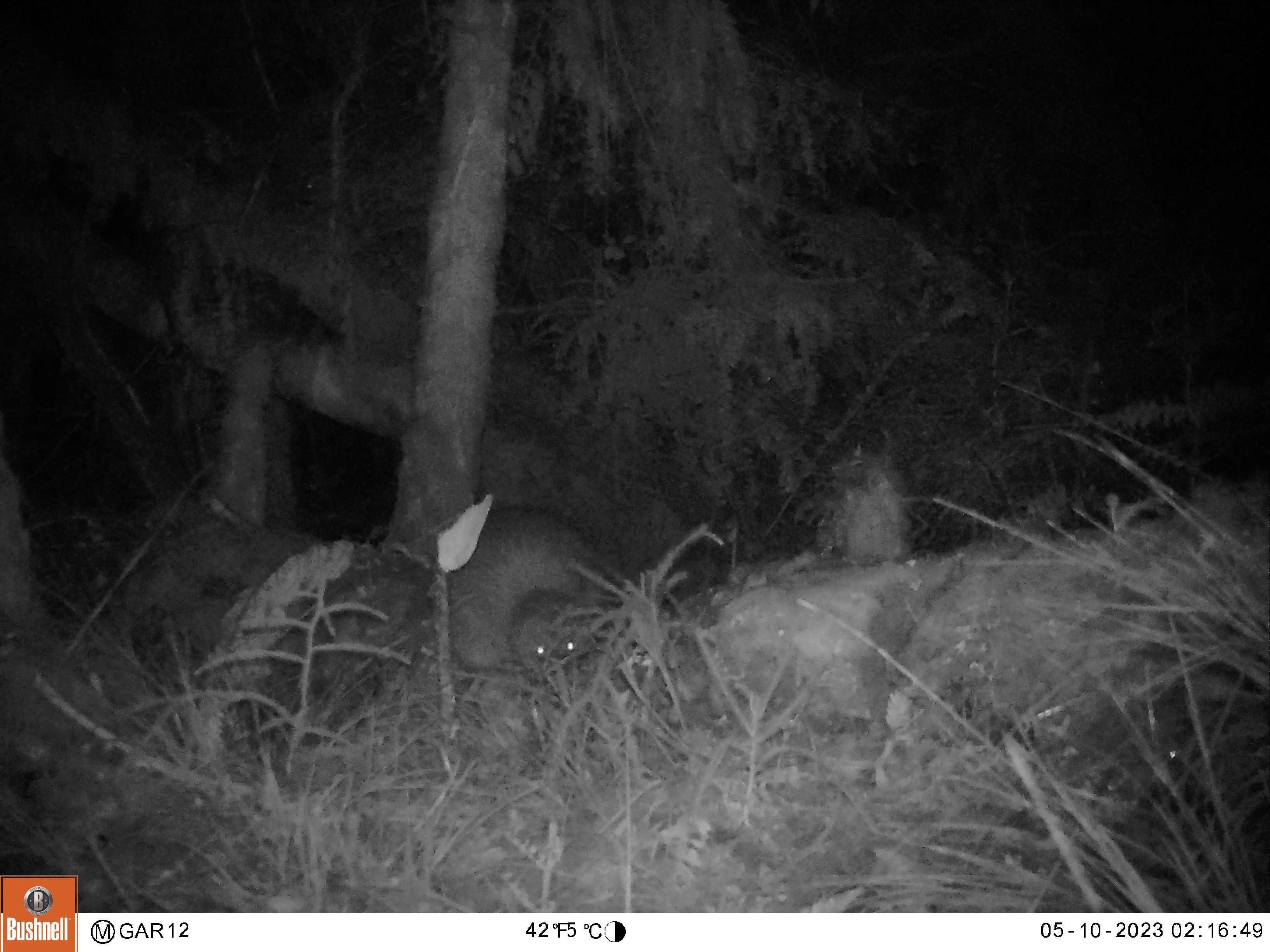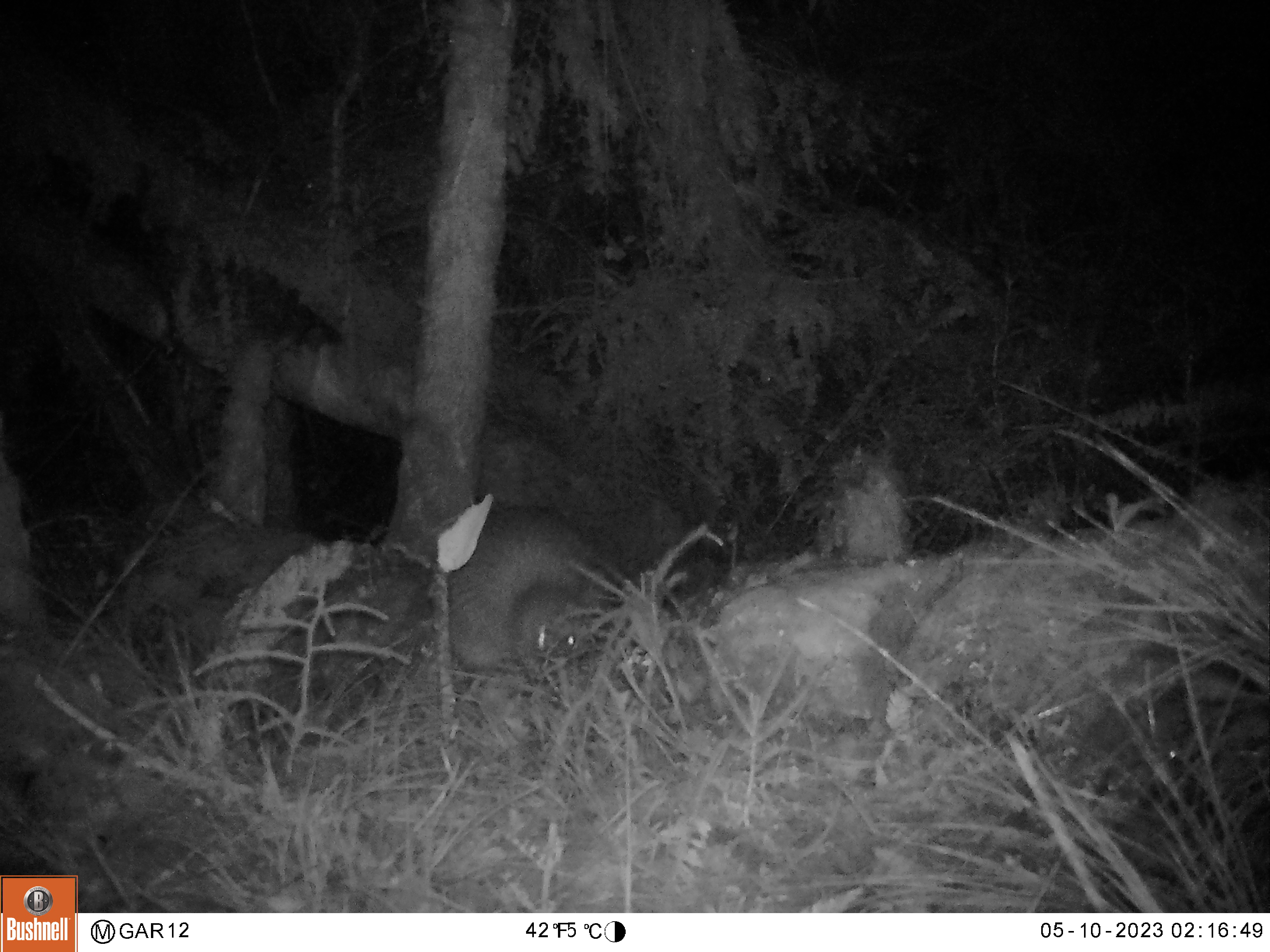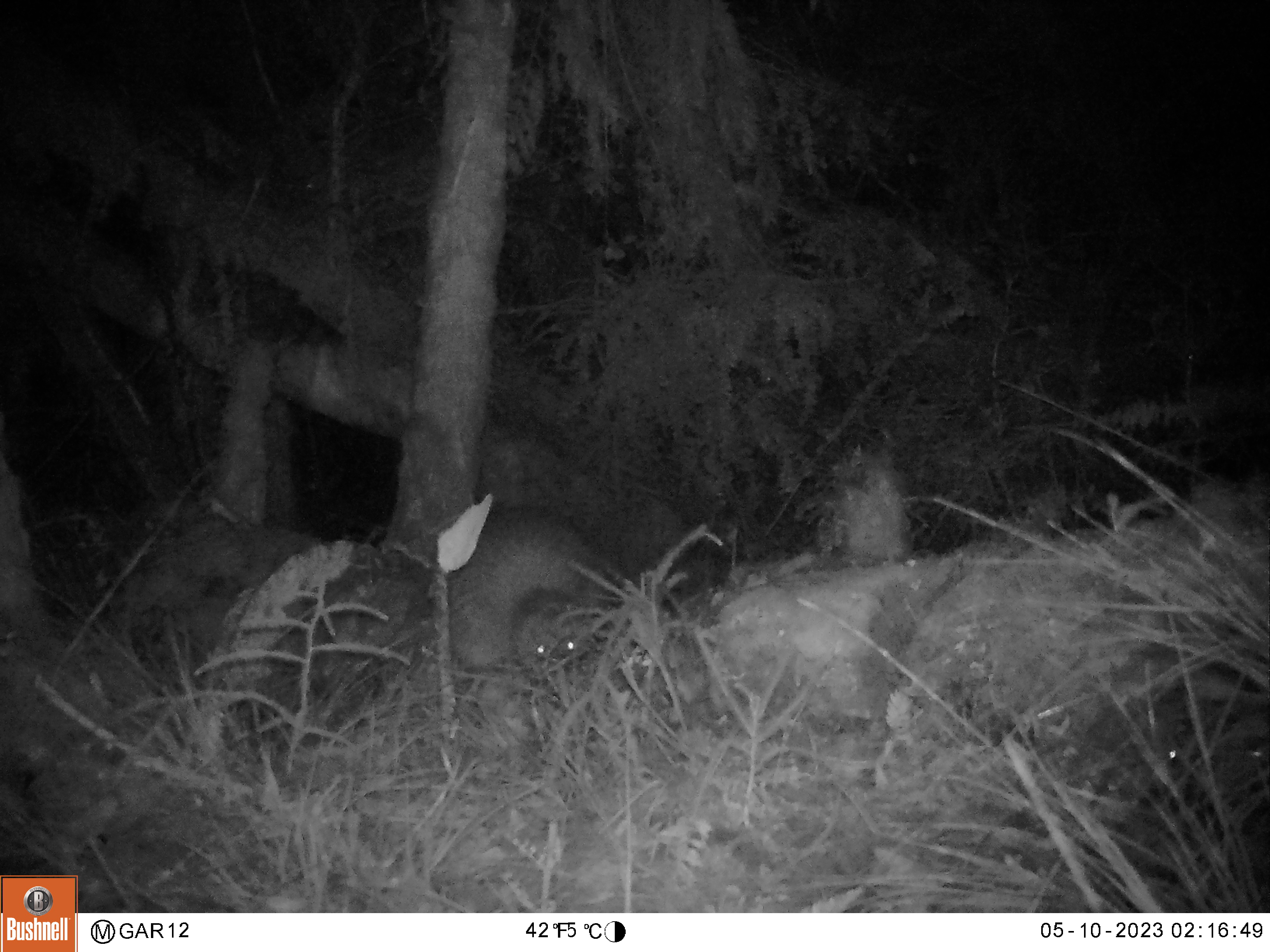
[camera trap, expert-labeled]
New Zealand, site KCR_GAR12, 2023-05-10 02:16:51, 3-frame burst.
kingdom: Animalia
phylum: Chordata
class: Aves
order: Apterygiformes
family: Apterygidae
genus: Apteryx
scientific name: Apteryx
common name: kiwi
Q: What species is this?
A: Kiwi (Apteryx).